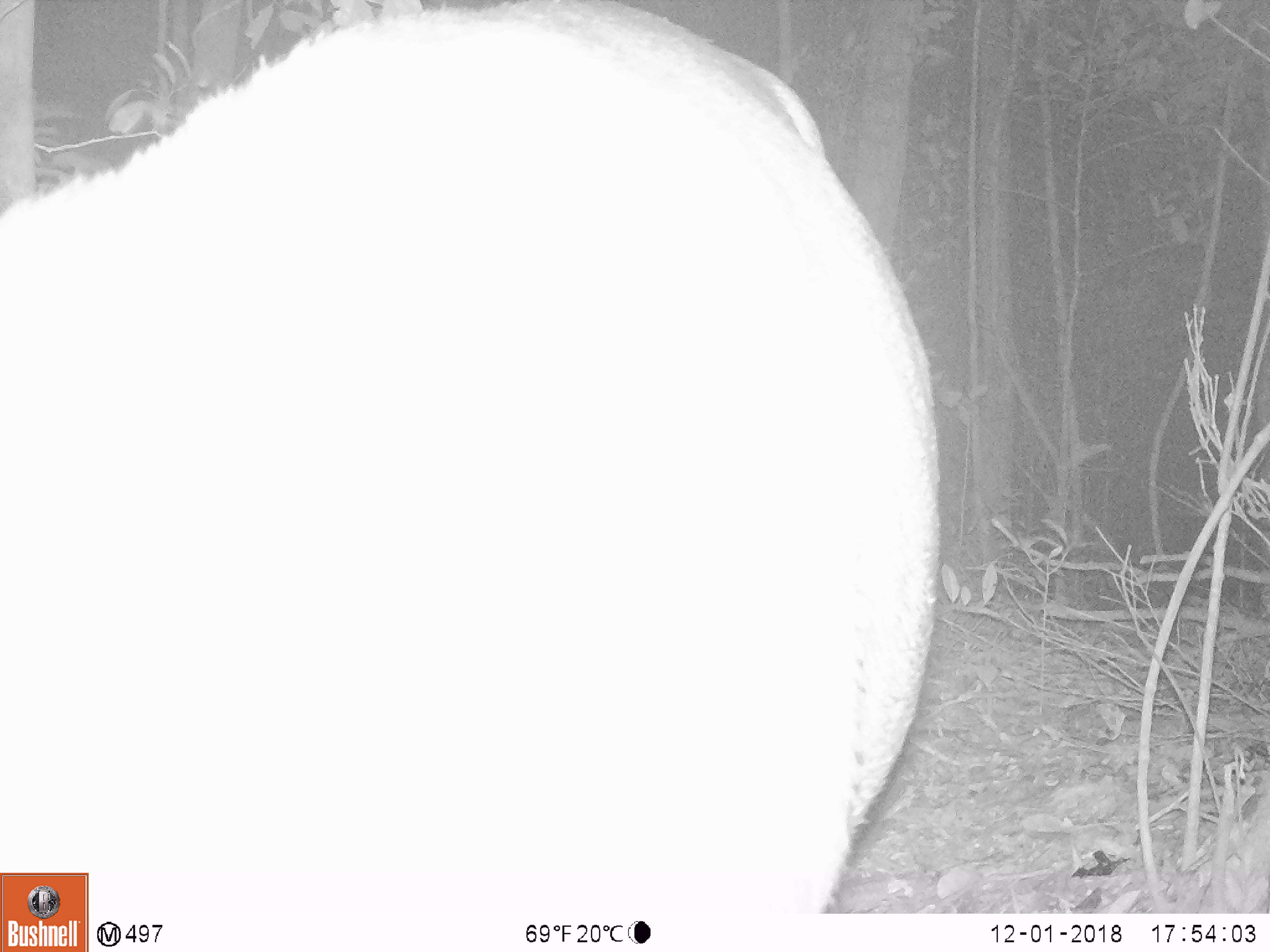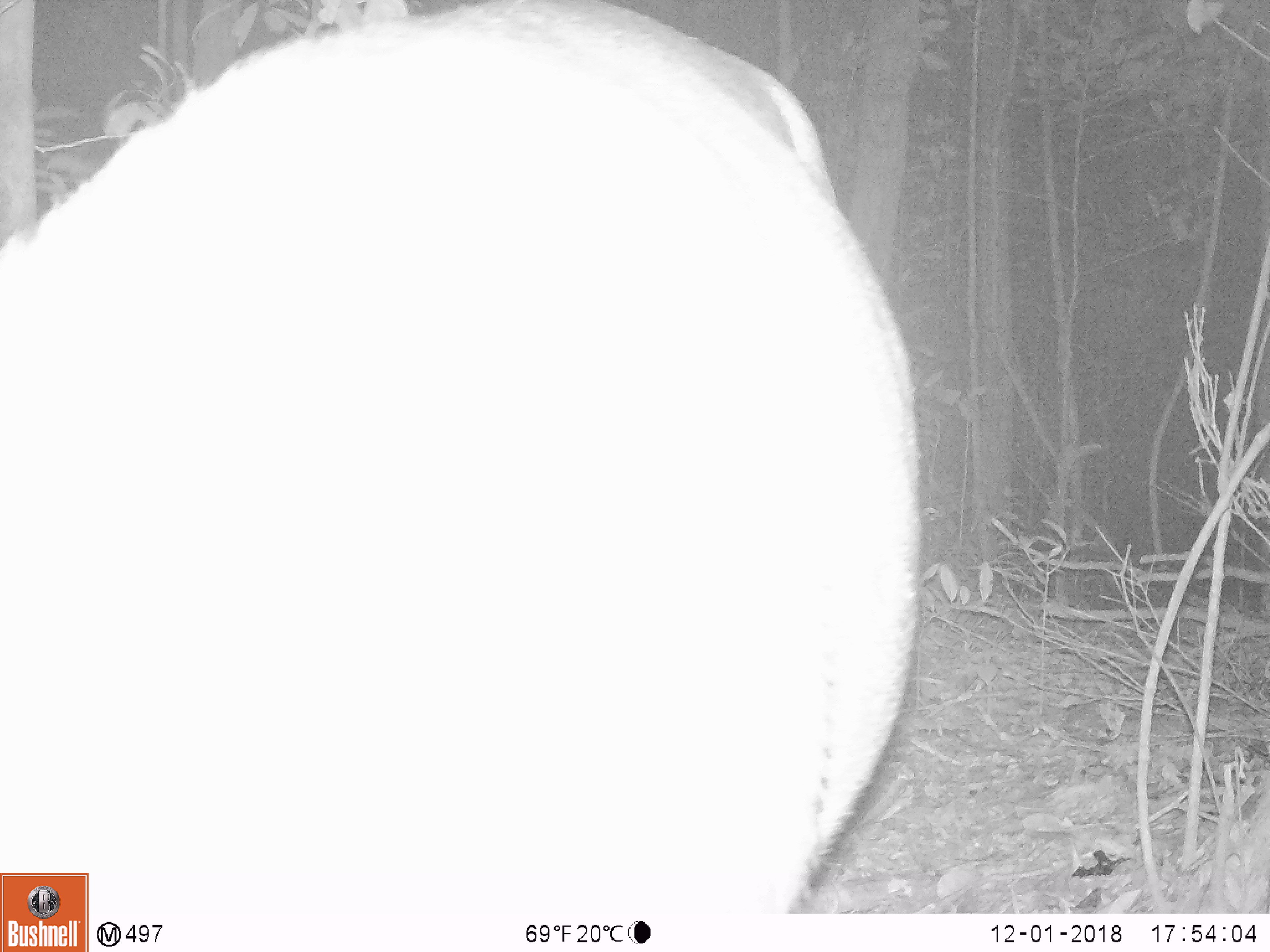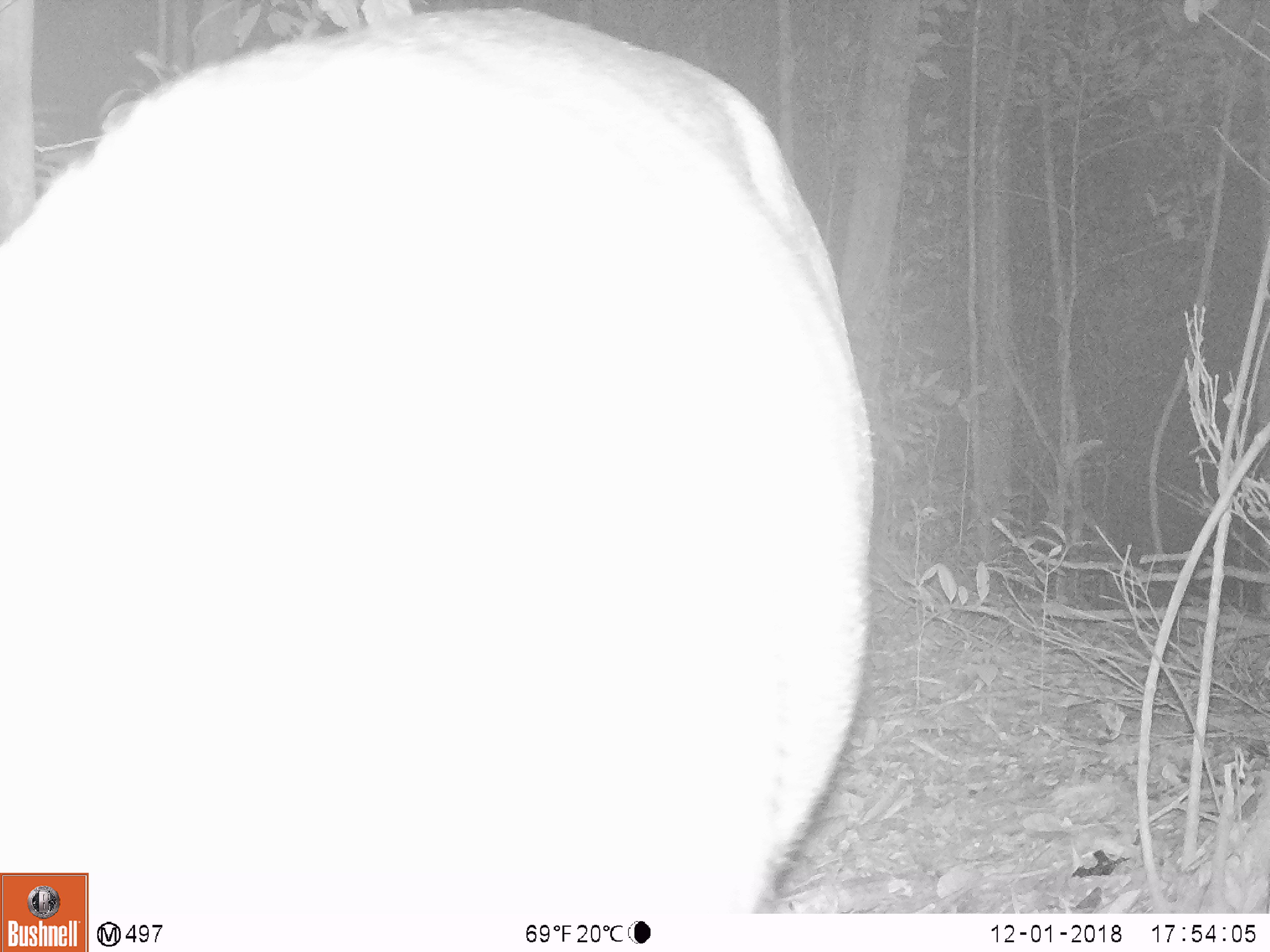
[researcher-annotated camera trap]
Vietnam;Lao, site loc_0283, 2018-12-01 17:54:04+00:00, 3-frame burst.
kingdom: Animalia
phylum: Chordata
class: Mammalia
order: Artiodactyla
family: Cervidae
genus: Rusa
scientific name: Rusa unicolor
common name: sambar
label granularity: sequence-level